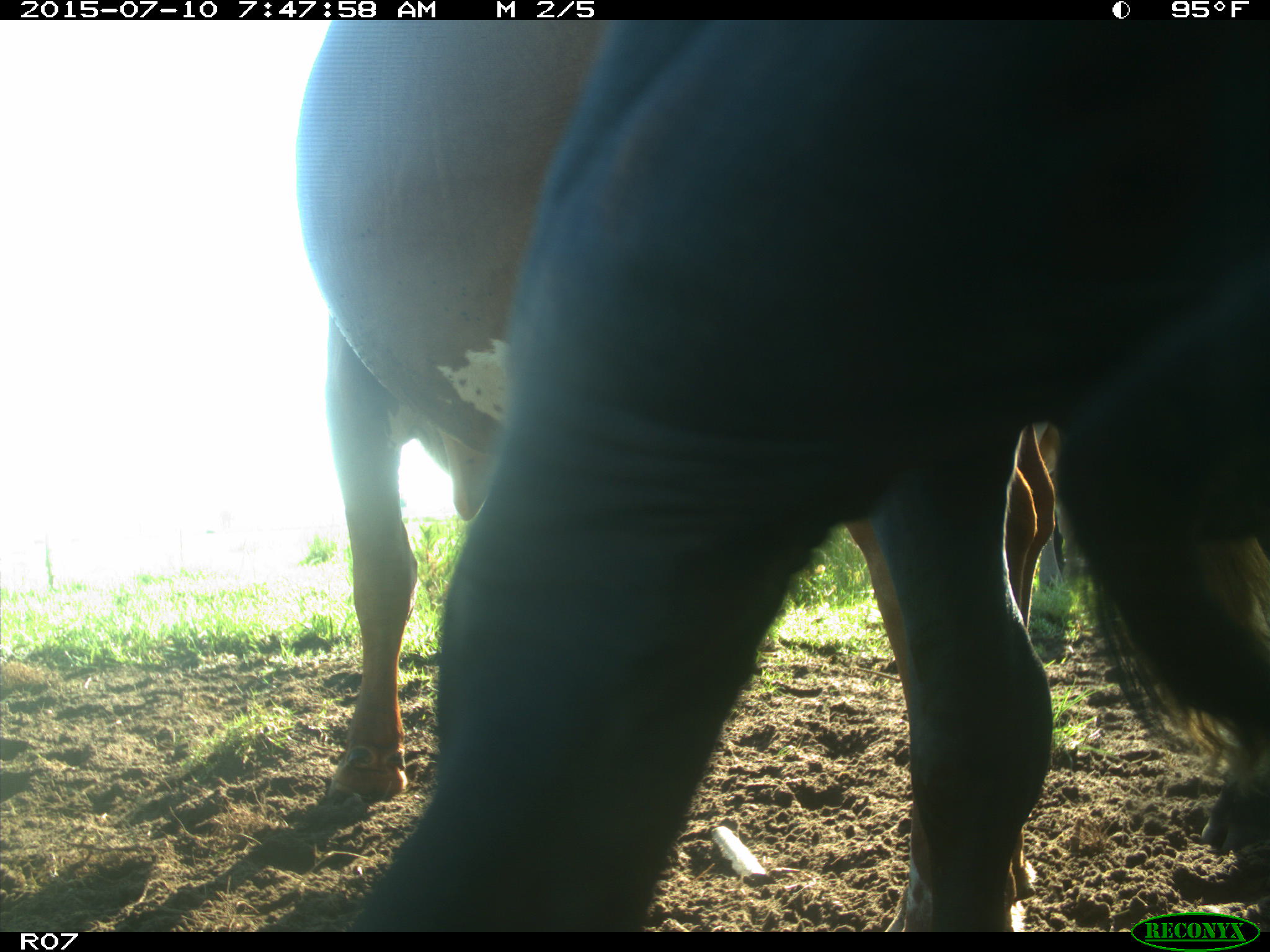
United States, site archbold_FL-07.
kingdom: Animalia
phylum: Chordata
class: Mammalia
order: Artiodactyla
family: Bovidae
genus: Bos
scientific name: Bos taurus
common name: domestic cow